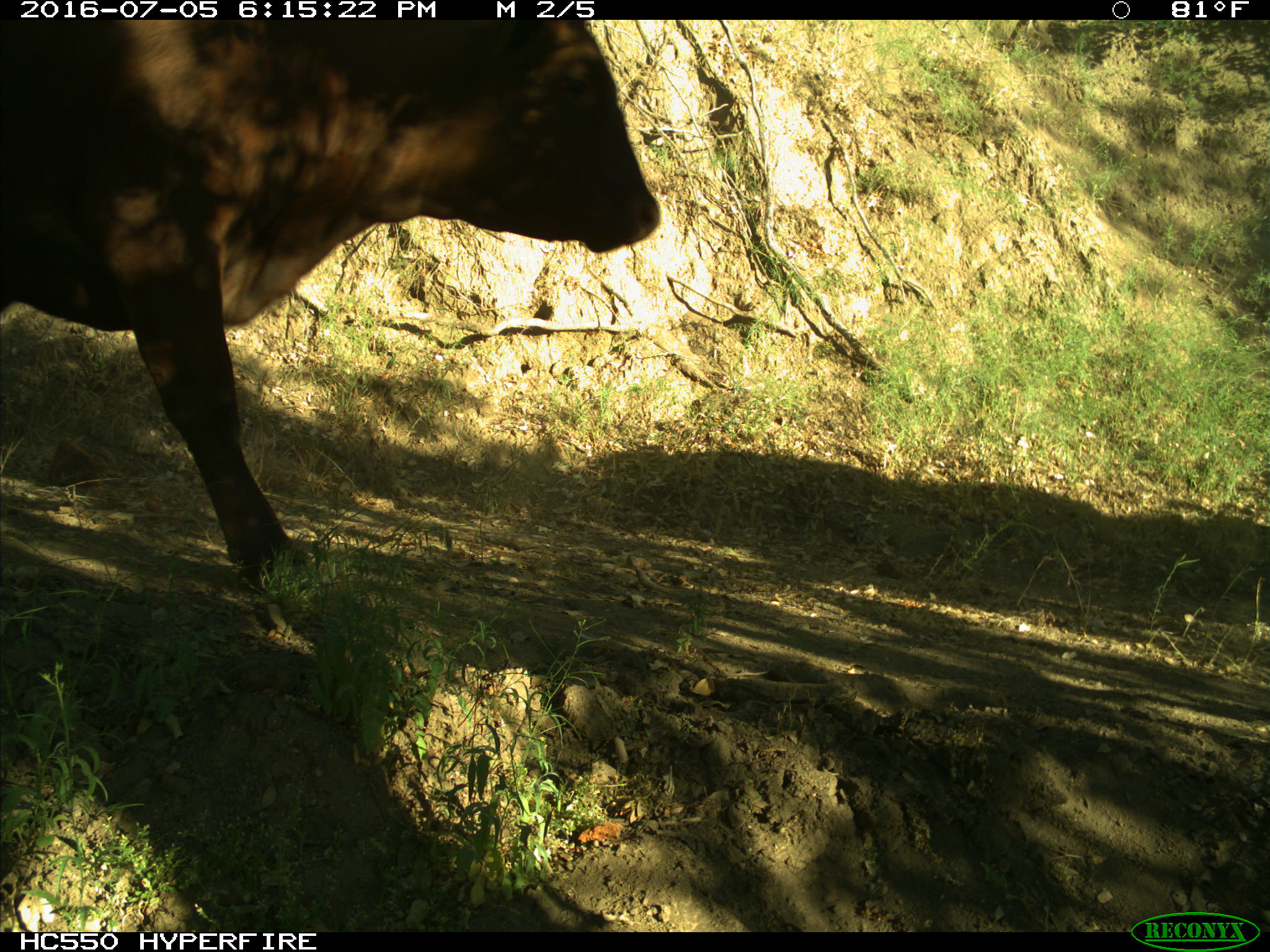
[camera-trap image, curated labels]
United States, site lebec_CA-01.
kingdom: Animalia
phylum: Chordata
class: Mammalia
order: Artiodactyla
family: Bovidae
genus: Bos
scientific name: Bos taurus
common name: domestic cow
Bos taurus (domestic cow).